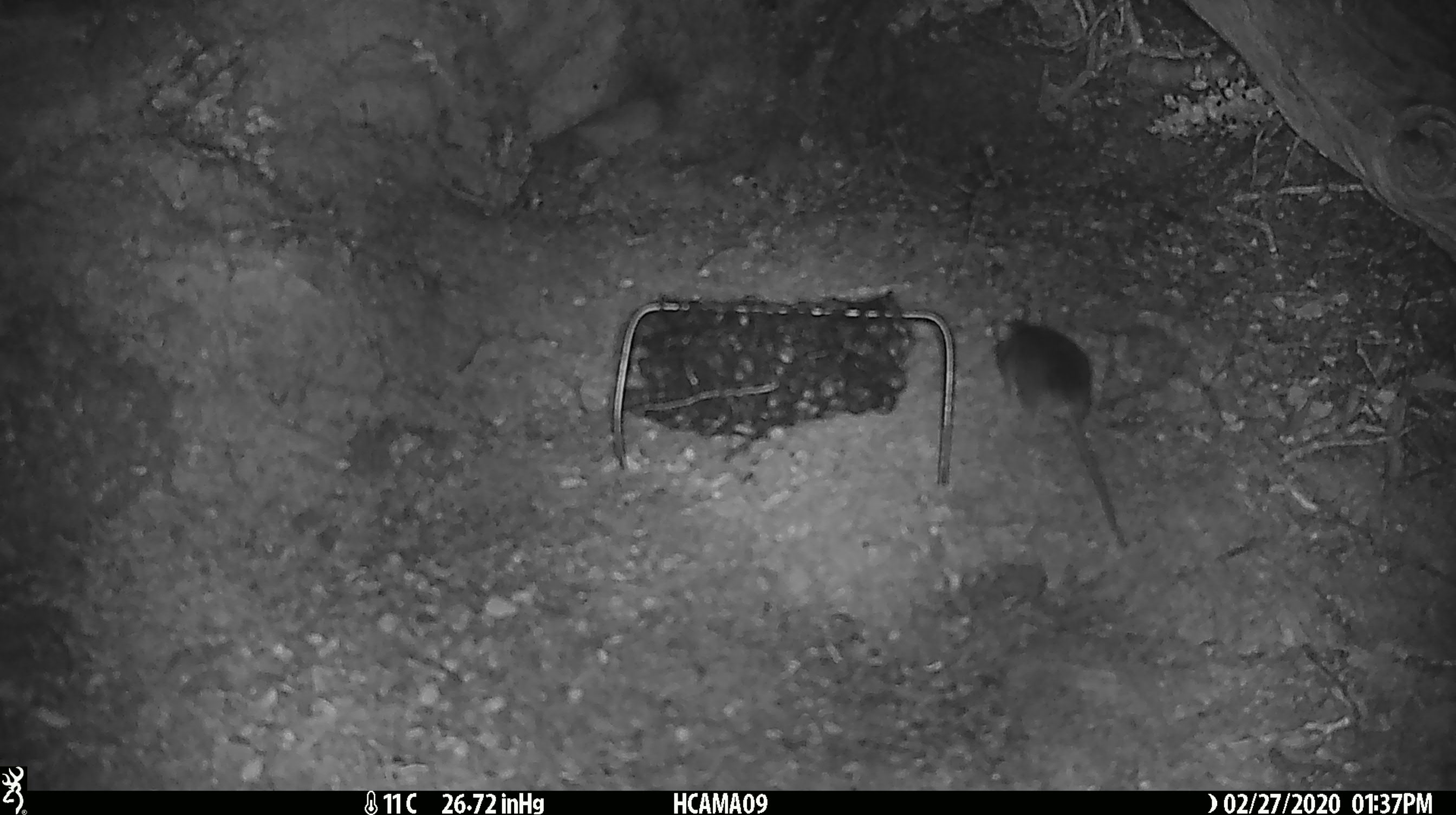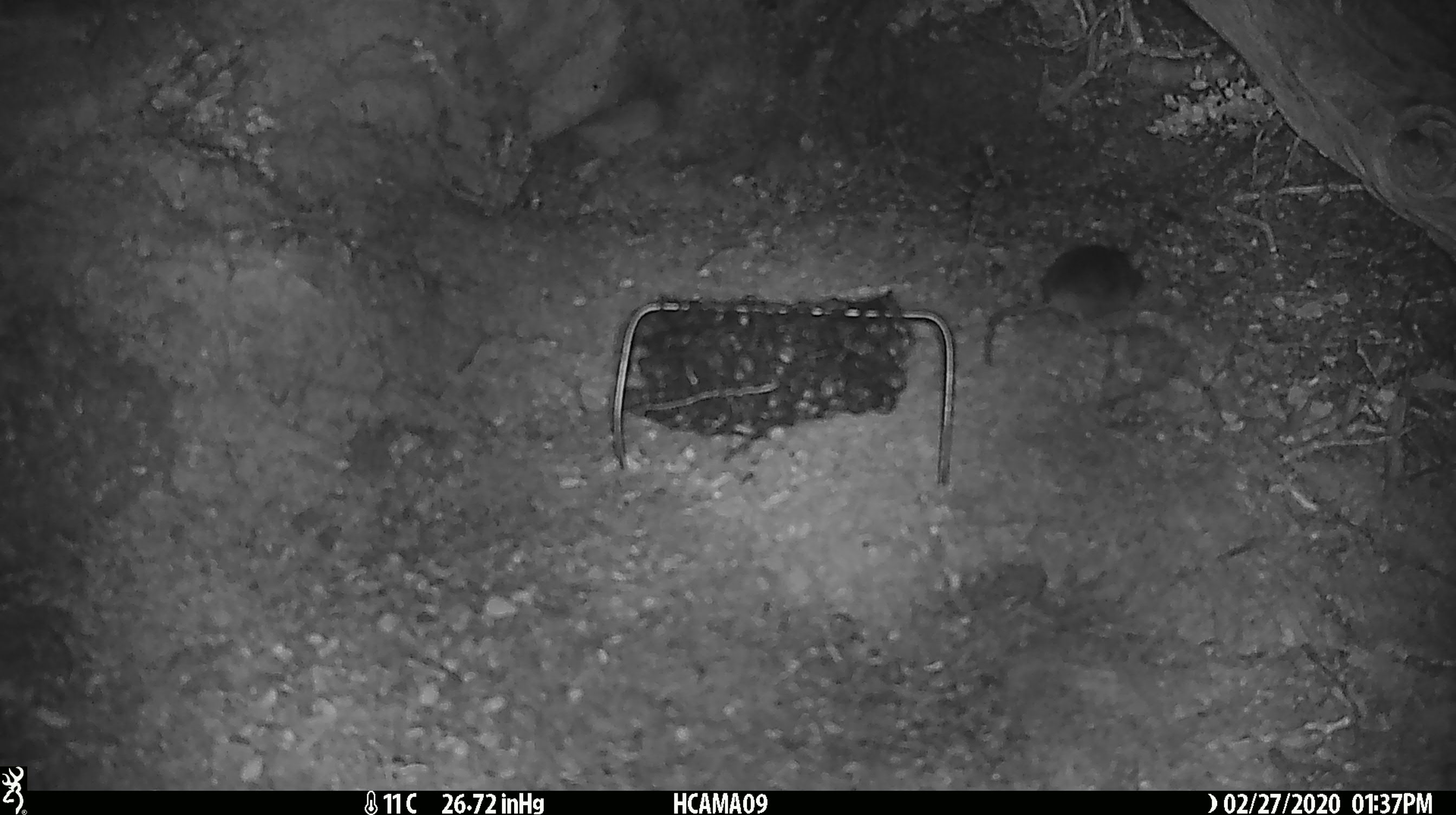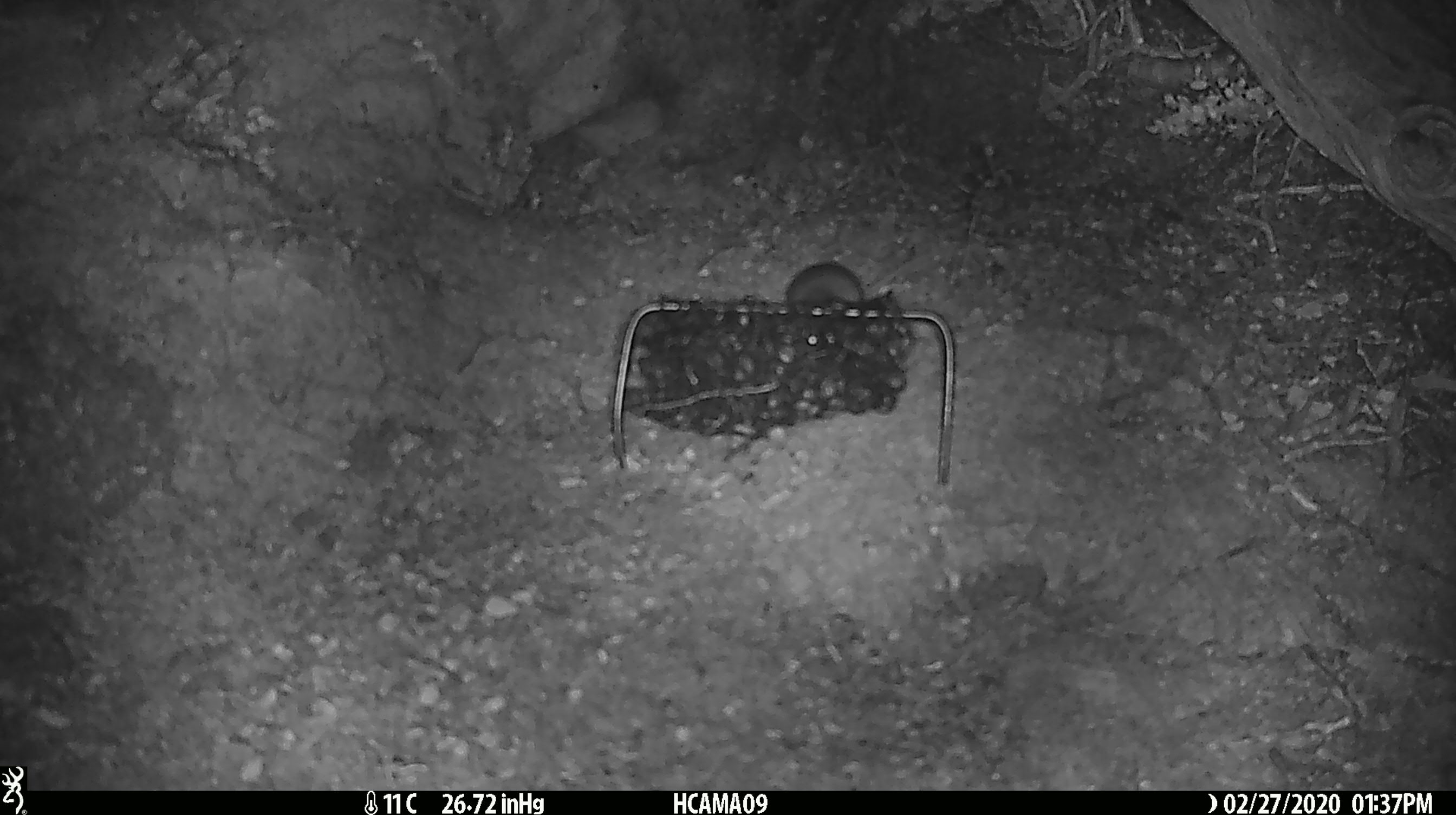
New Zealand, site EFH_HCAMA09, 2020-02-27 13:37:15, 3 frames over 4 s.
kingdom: Animalia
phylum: Chordata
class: Mammalia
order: Rodentia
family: Muridae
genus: Mus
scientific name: Mus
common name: mouse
Mouse (Mus).